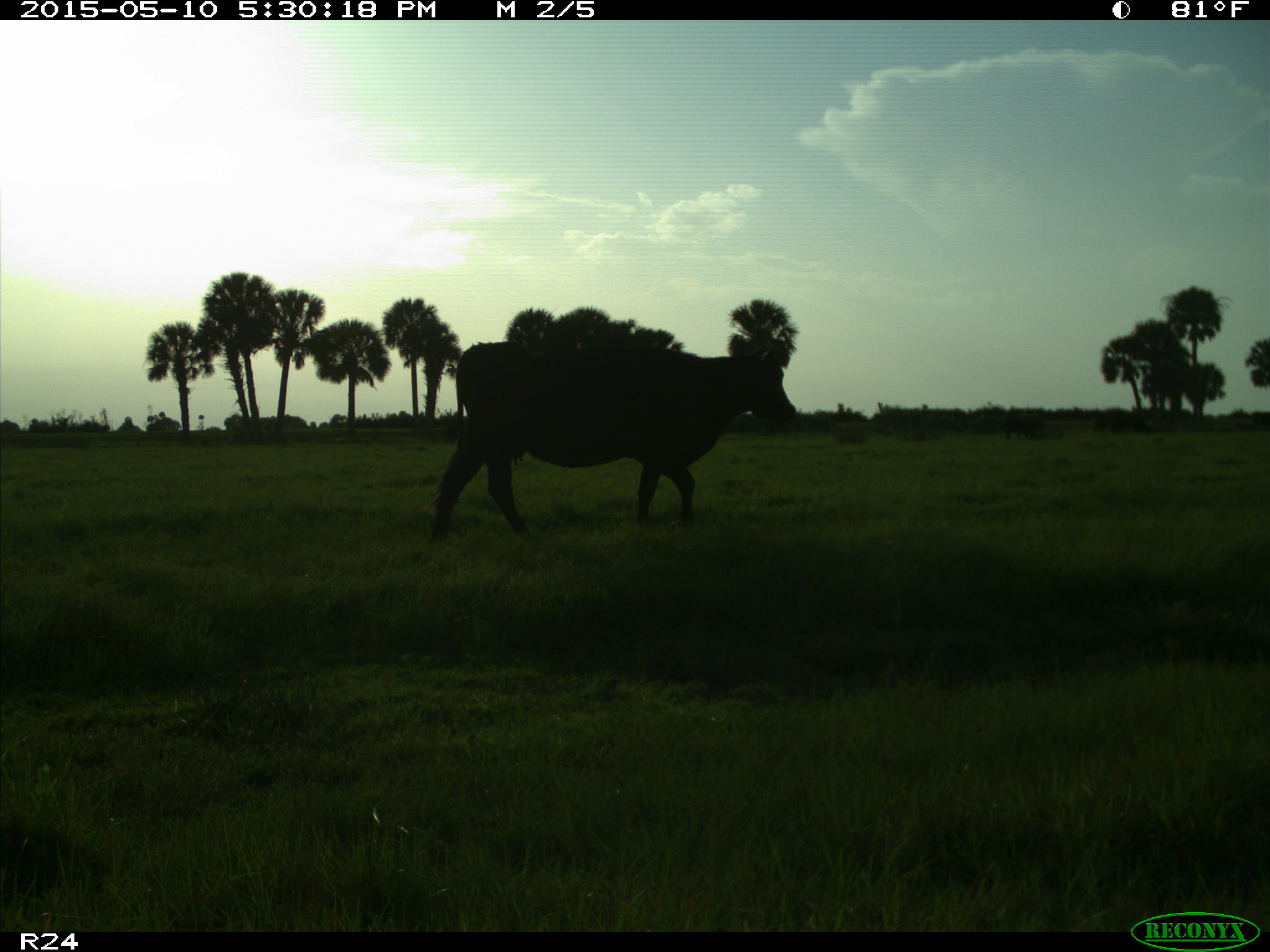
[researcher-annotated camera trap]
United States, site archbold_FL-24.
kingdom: Animalia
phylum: Chordata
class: Mammalia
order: Artiodactyla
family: Bovidae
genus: Bos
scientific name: Bos taurus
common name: domestic cow